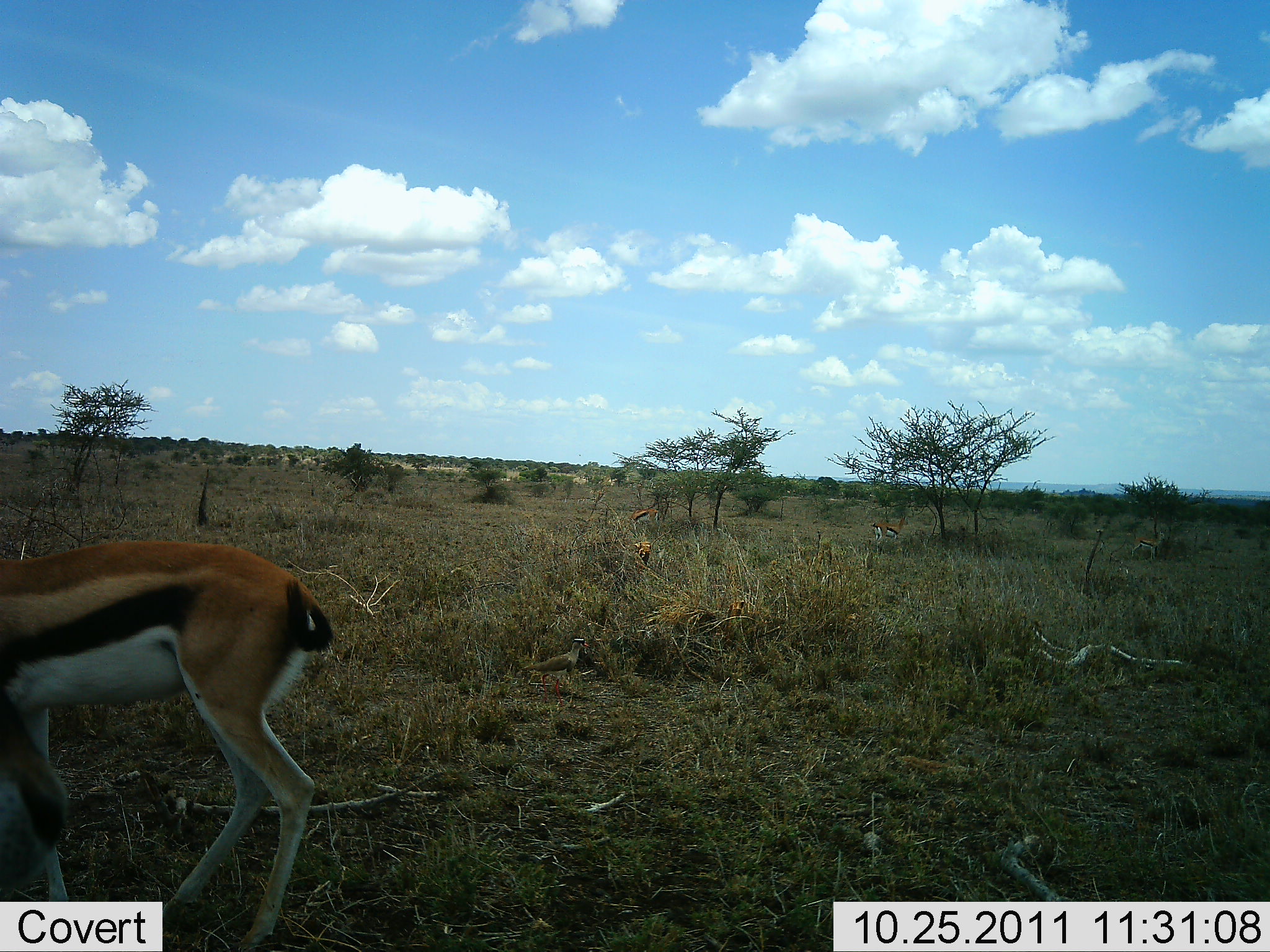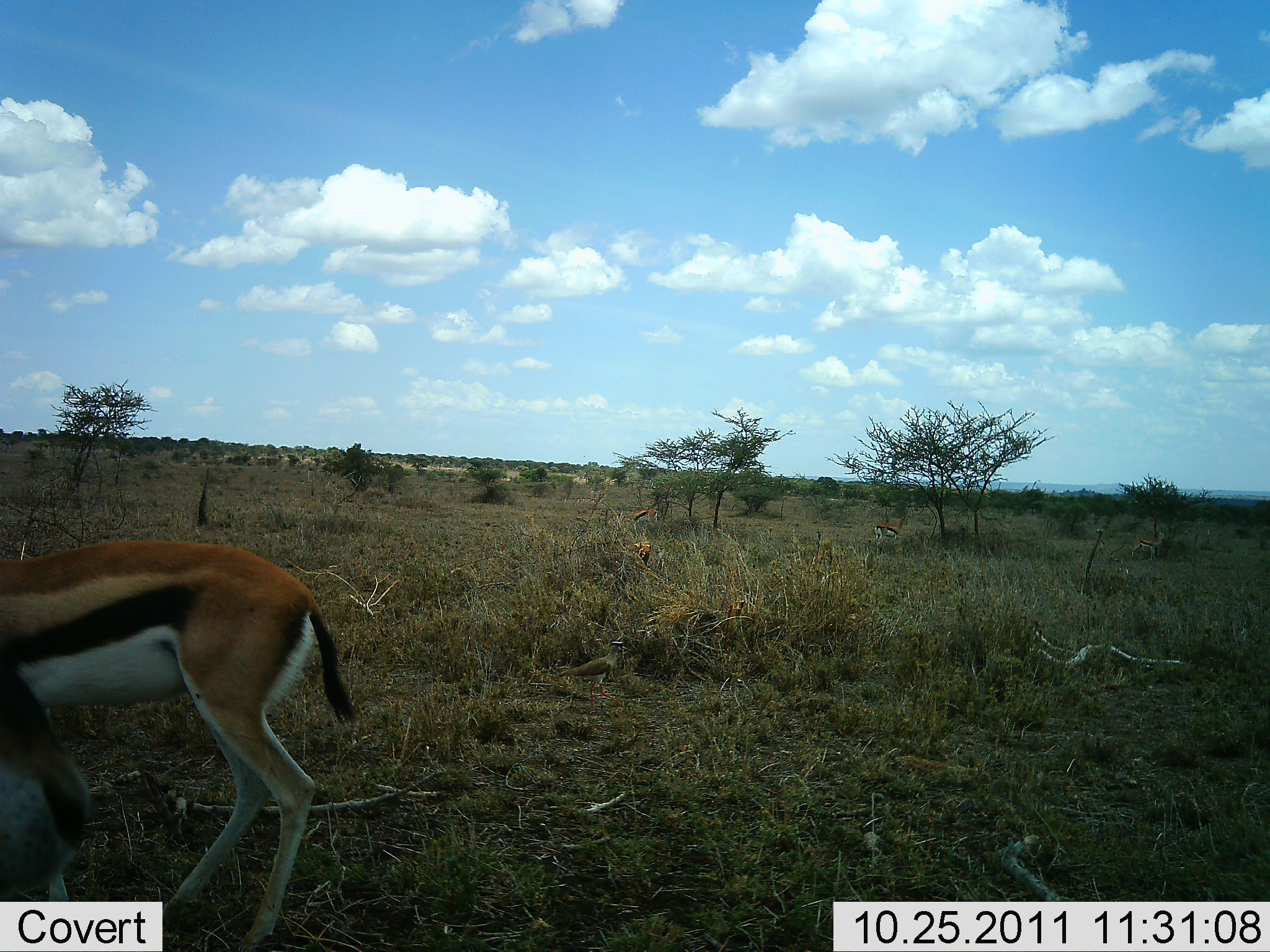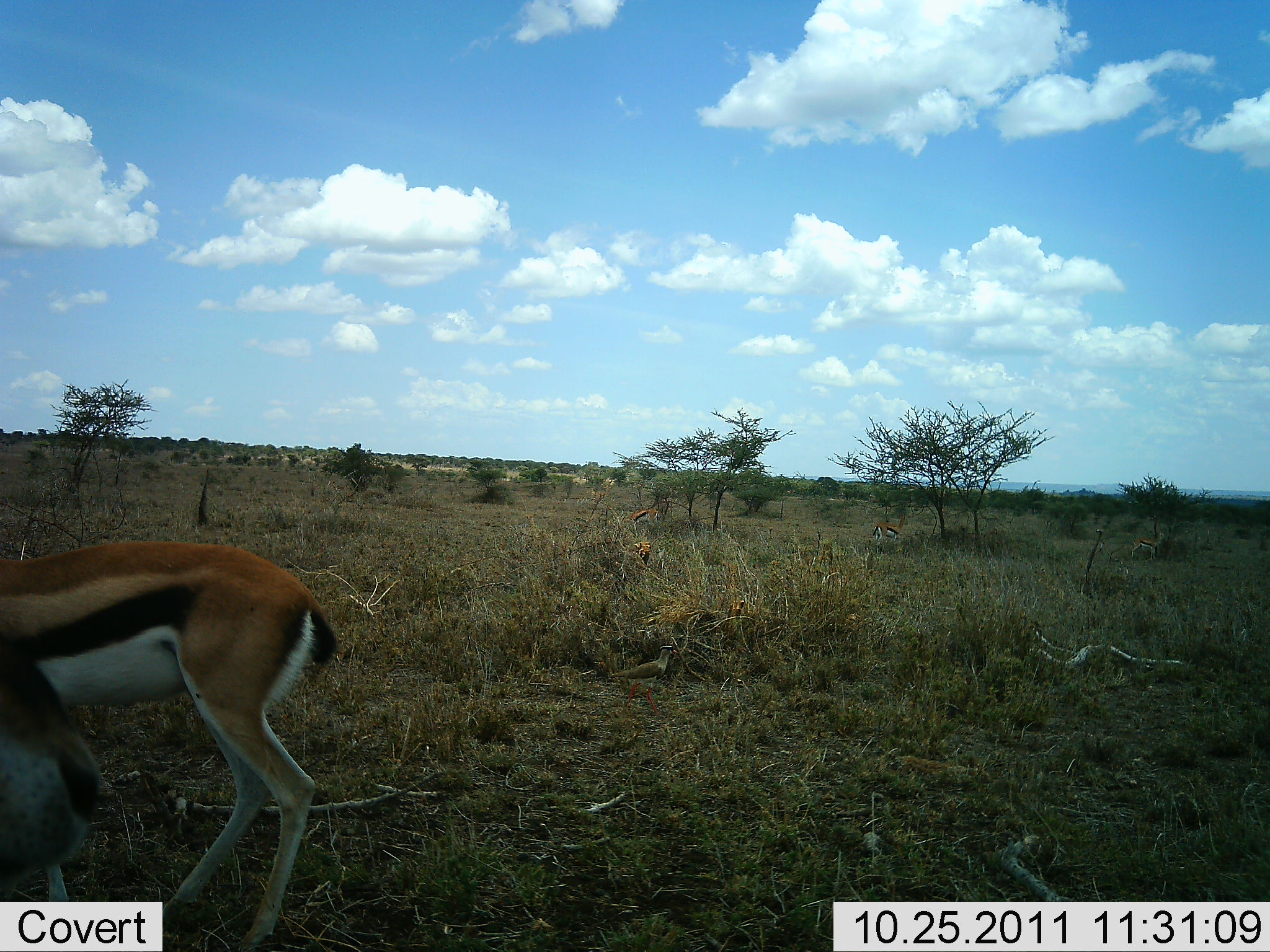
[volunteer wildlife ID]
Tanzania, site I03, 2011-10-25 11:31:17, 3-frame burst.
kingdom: Animalia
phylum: Chordata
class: Mammalia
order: Artiodactyla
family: Bovidae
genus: Eudorcas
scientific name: Eudorcas thomsonii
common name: thomson's gazelle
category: gazellethomsons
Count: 2.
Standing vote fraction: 82%.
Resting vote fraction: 0%.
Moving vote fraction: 23%.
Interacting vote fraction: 0%.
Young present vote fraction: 0%.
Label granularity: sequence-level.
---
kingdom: Animalia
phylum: Chordata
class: Aves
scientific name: Aves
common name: bird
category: otherbird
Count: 1.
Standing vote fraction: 10%.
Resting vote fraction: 0%.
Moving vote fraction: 100%.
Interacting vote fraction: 0%.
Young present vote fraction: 0%.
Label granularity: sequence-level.